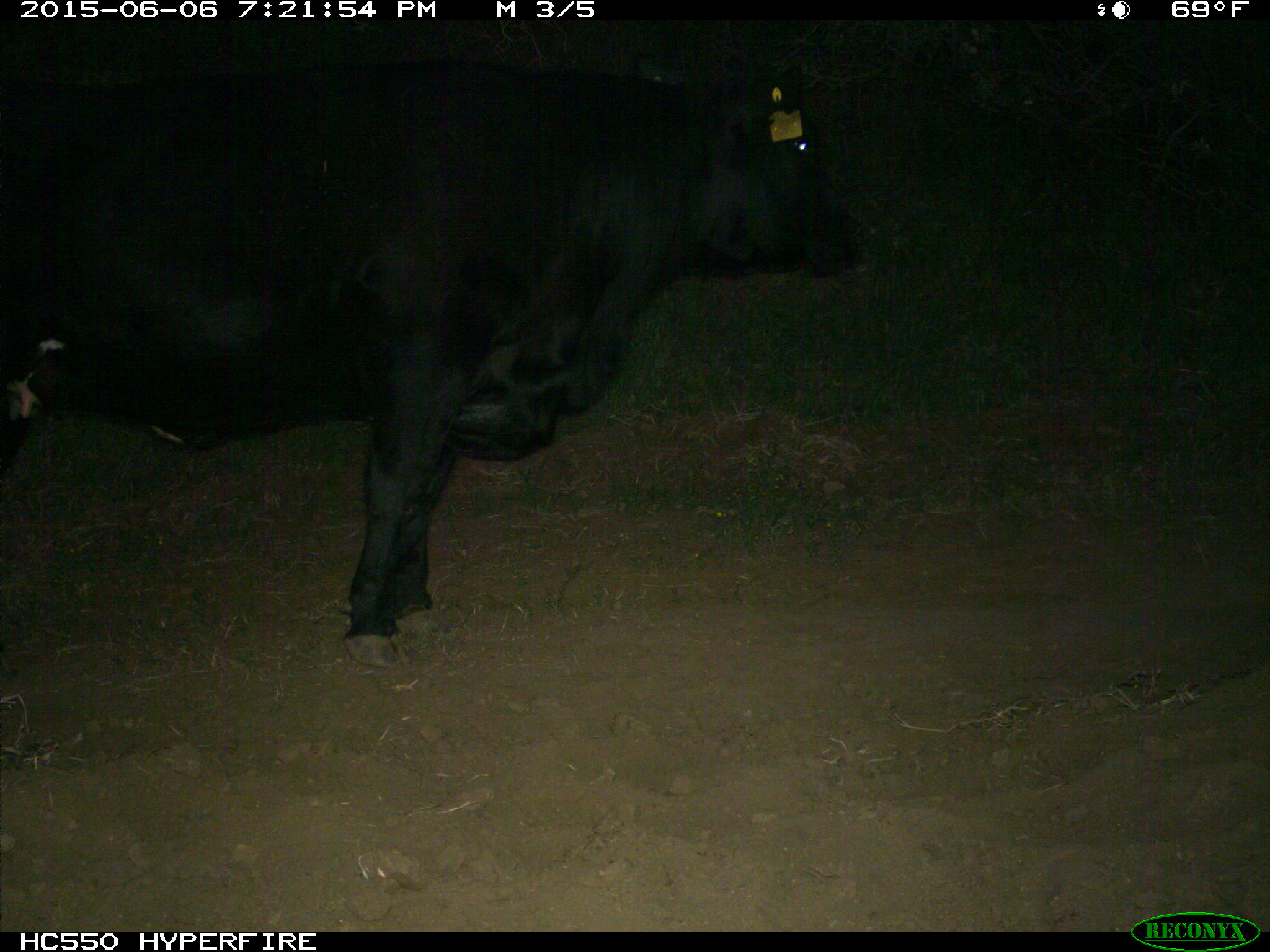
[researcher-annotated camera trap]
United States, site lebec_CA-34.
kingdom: Animalia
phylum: Chordata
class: Mammalia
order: Artiodactyla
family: Bovidae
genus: Bos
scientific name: Bos taurus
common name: domestic cow